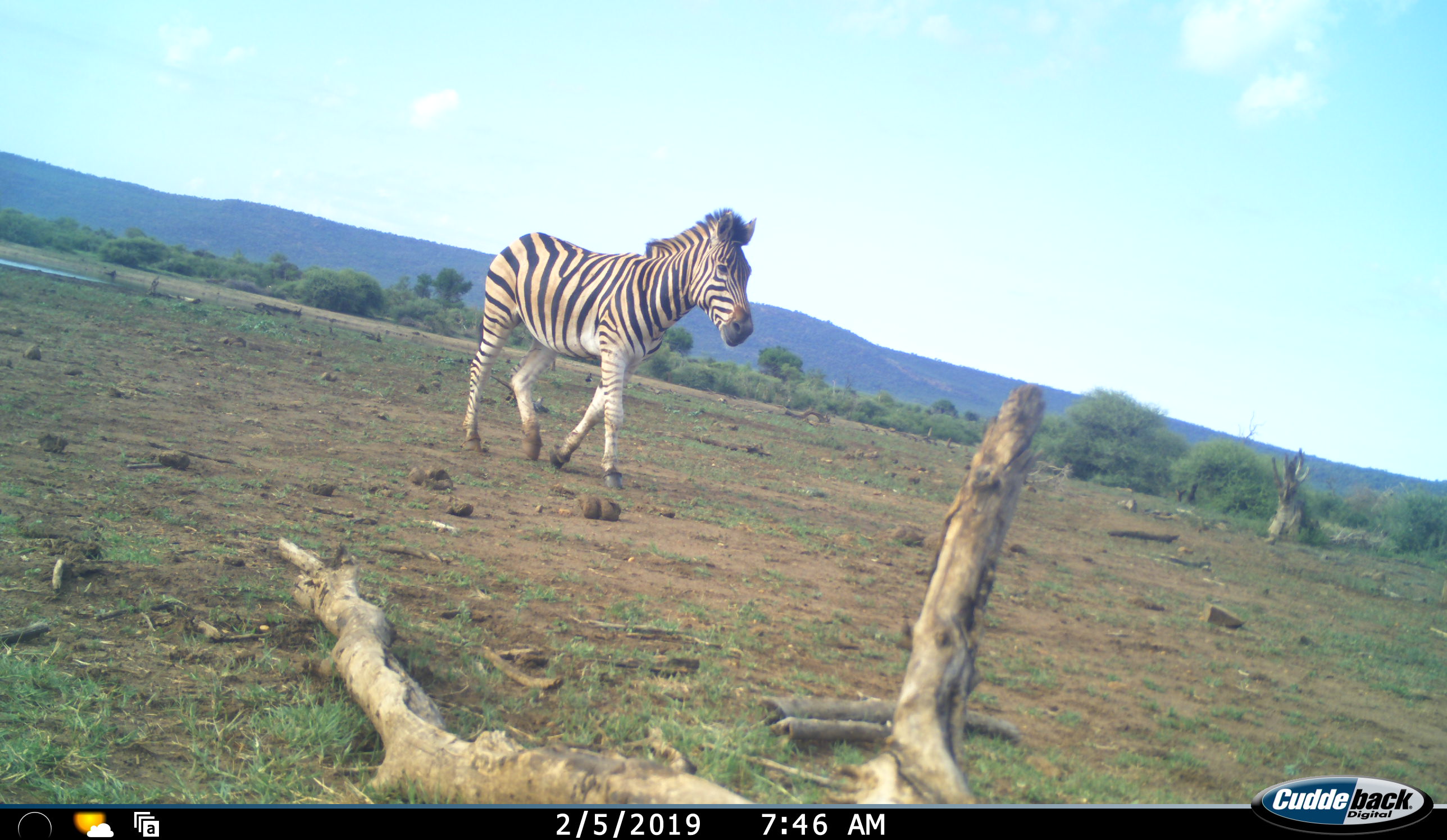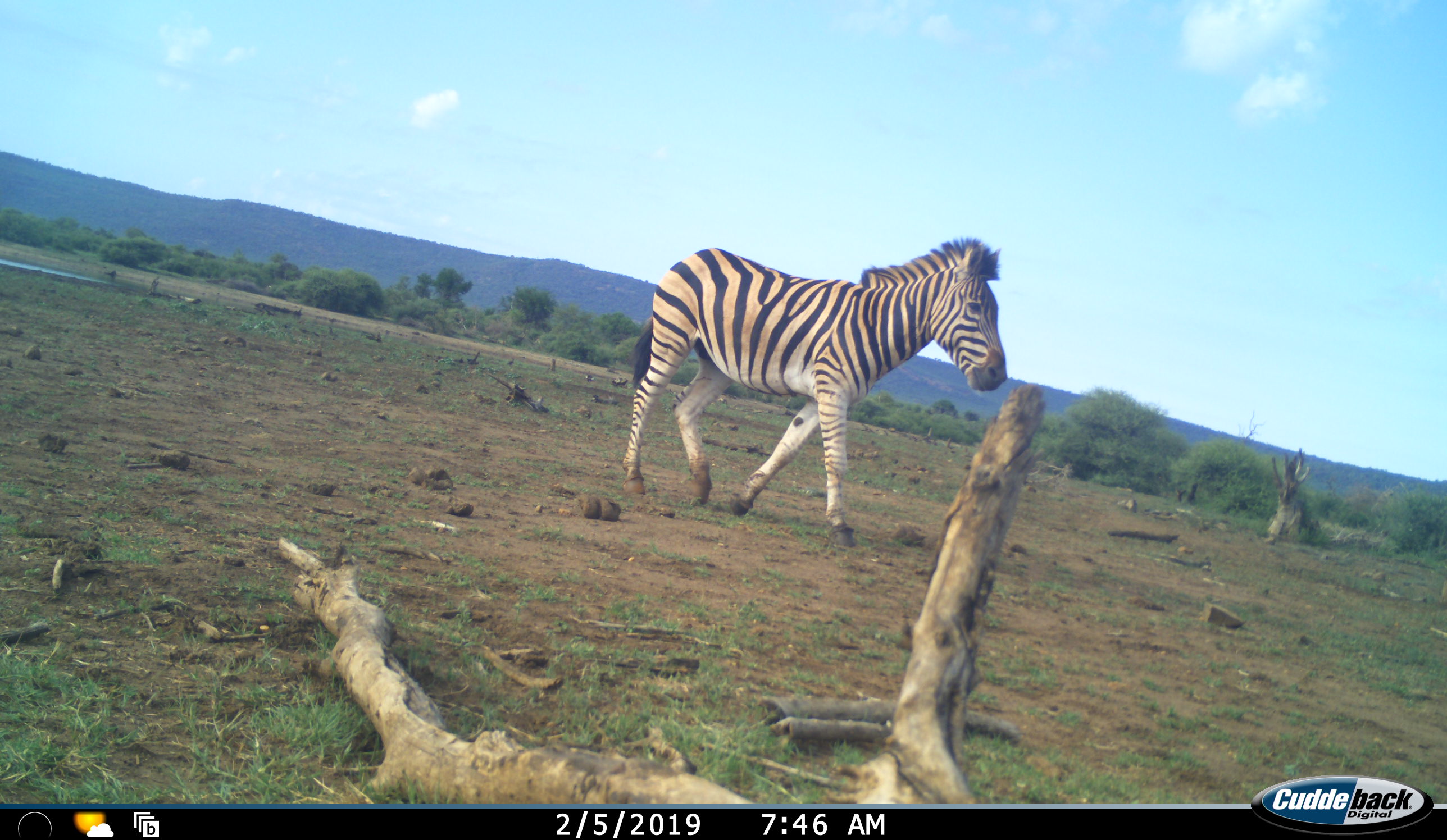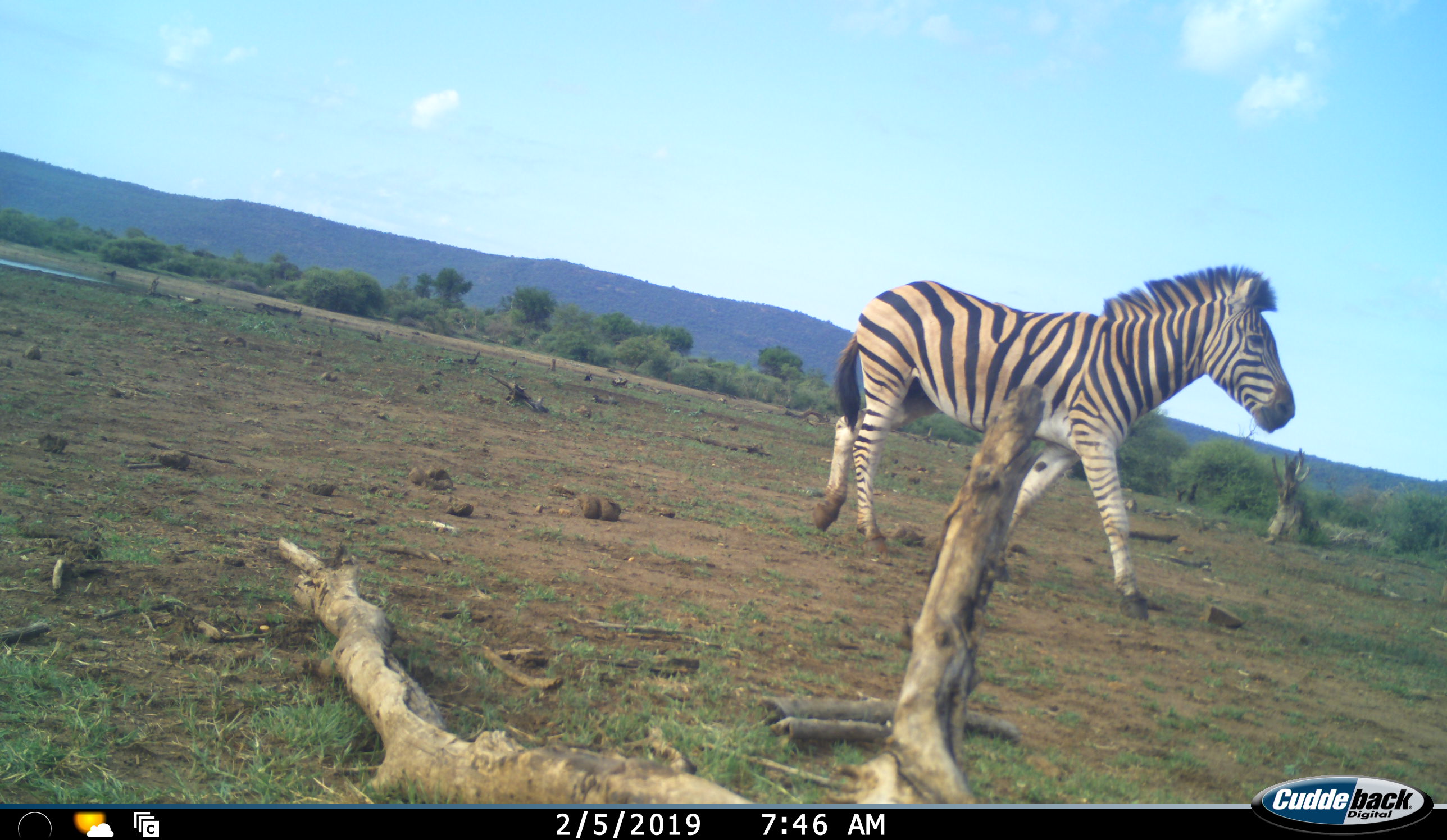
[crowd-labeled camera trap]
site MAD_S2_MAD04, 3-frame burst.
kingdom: Animalia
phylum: Chordata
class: Mammalia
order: Perissodactyla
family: Equidae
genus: Equus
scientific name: Equus quagga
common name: plains zebra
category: zebraplains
Zebraplains (plains zebra) (Equus quagga), count 1. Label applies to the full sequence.